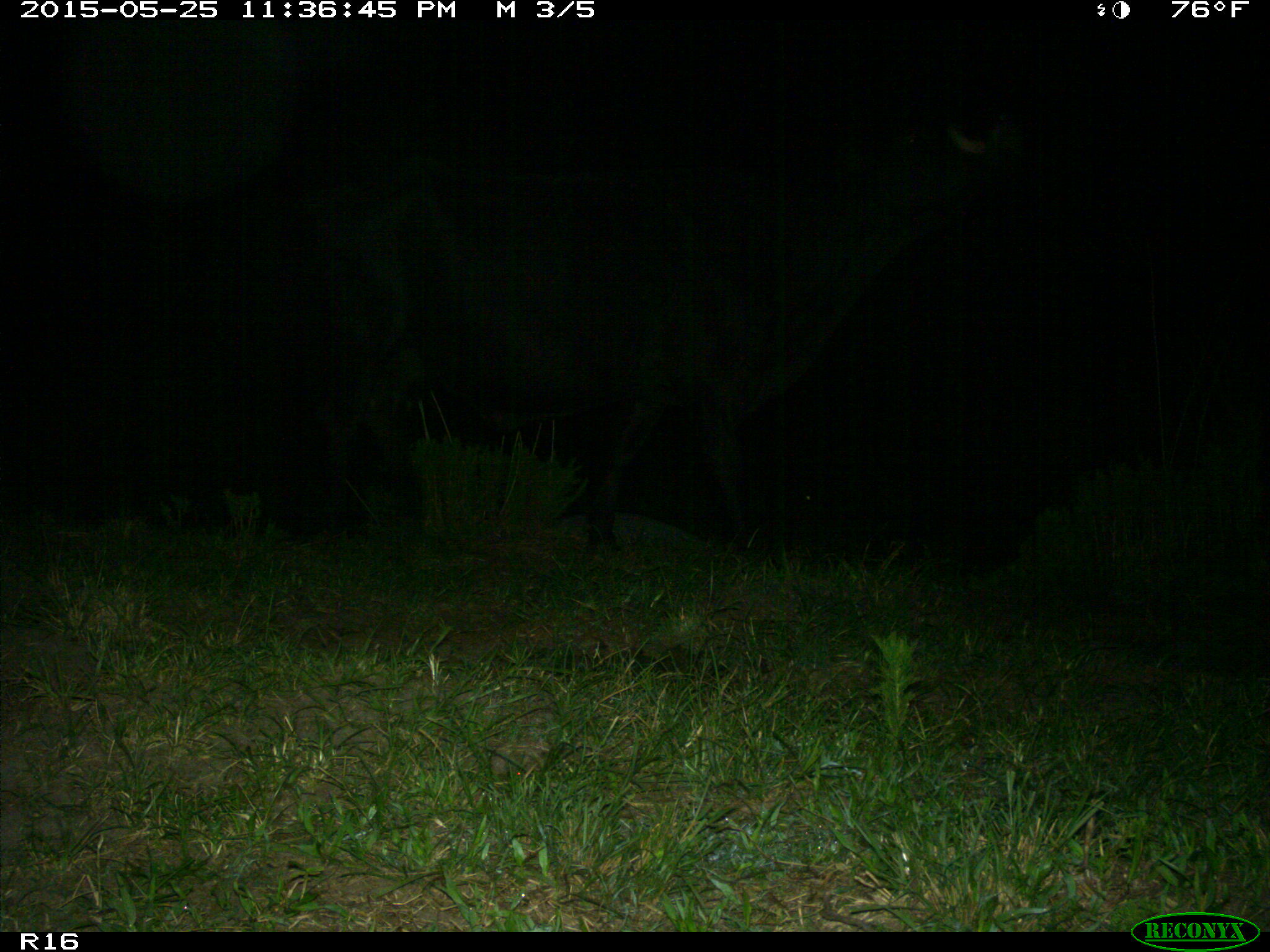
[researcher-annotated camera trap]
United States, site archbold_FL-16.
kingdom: Animalia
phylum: Chordata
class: Mammalia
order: Artiodactyla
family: Bovidae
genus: Bos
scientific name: Bos taurus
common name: domestic cow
Bos taurus (domestic cow).